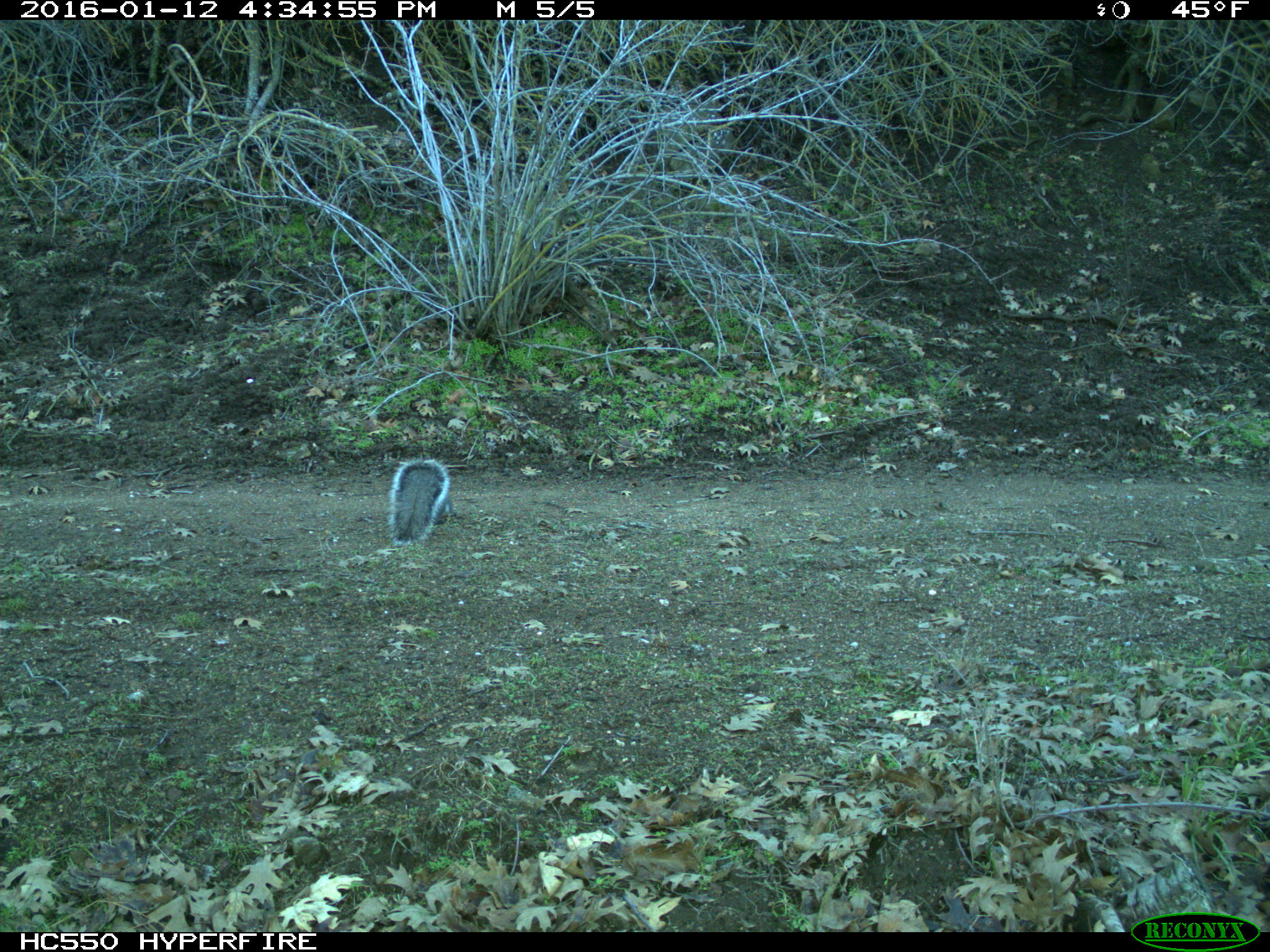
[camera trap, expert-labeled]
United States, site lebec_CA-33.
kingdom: Animalia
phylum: Chordata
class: Mammalia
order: Rodentia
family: Sciuridae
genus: Sciurus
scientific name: Sciurus carolinensis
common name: eastern gray squirrel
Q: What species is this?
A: Sciurus carolinensis (eastern gray squirrel).